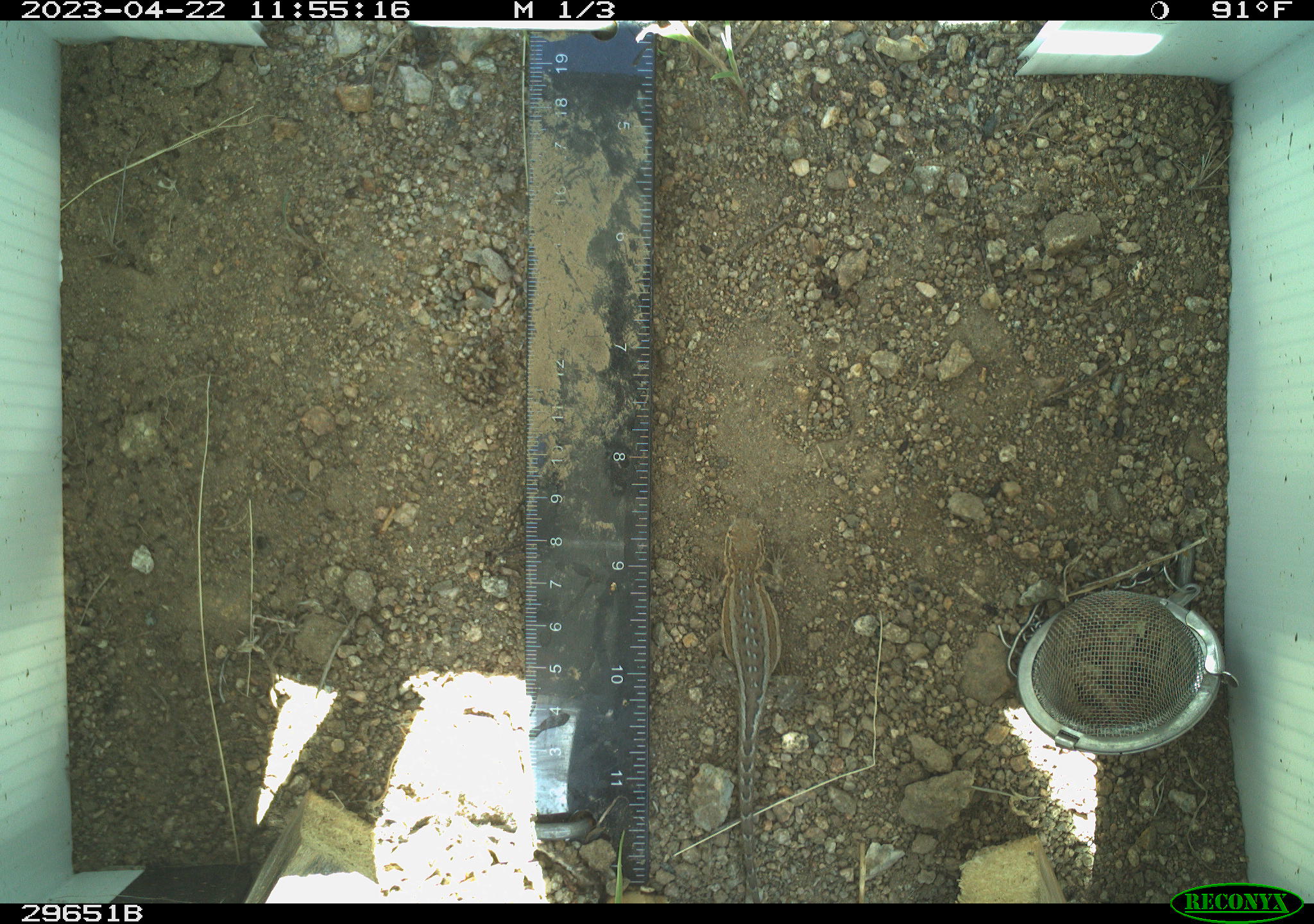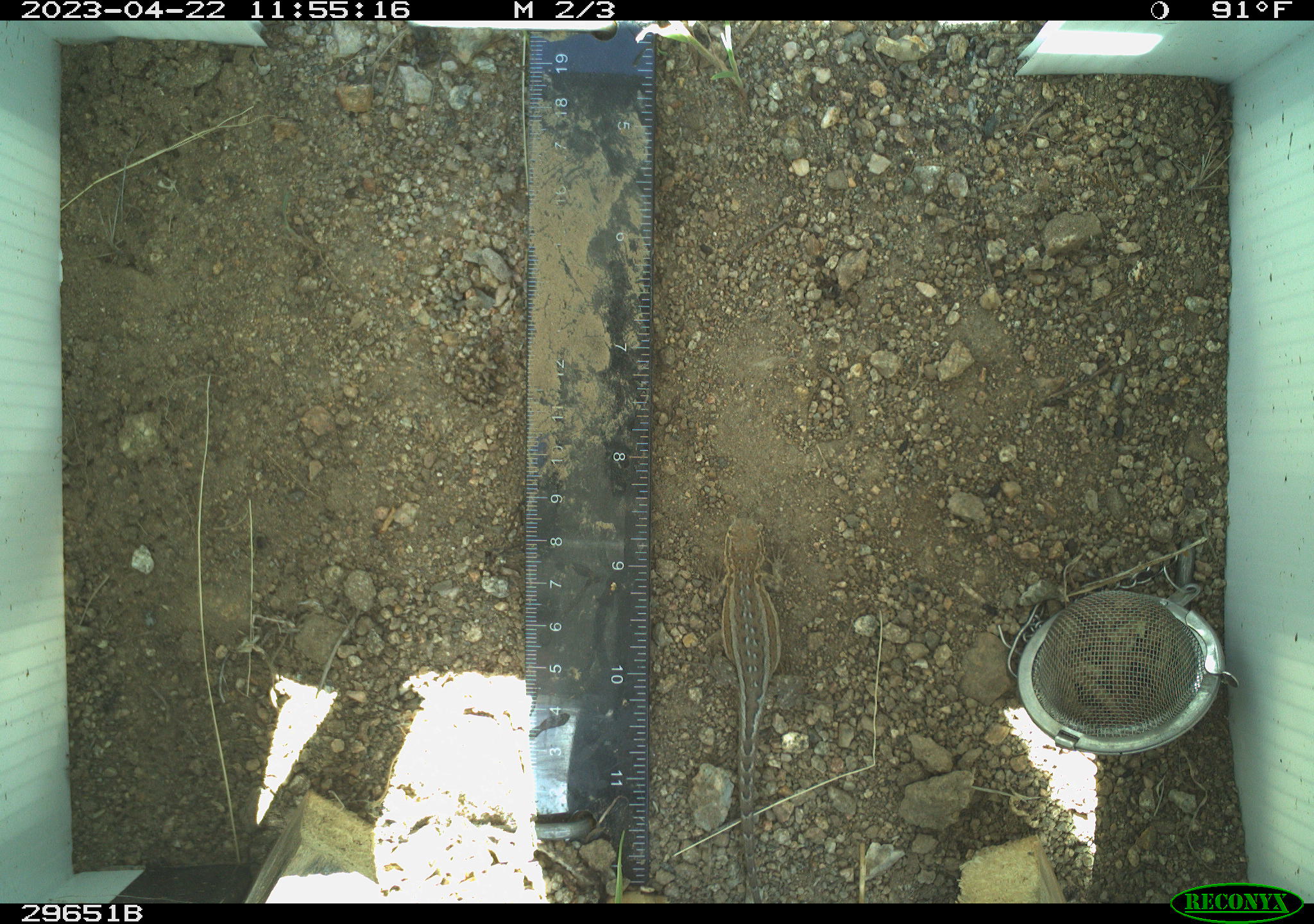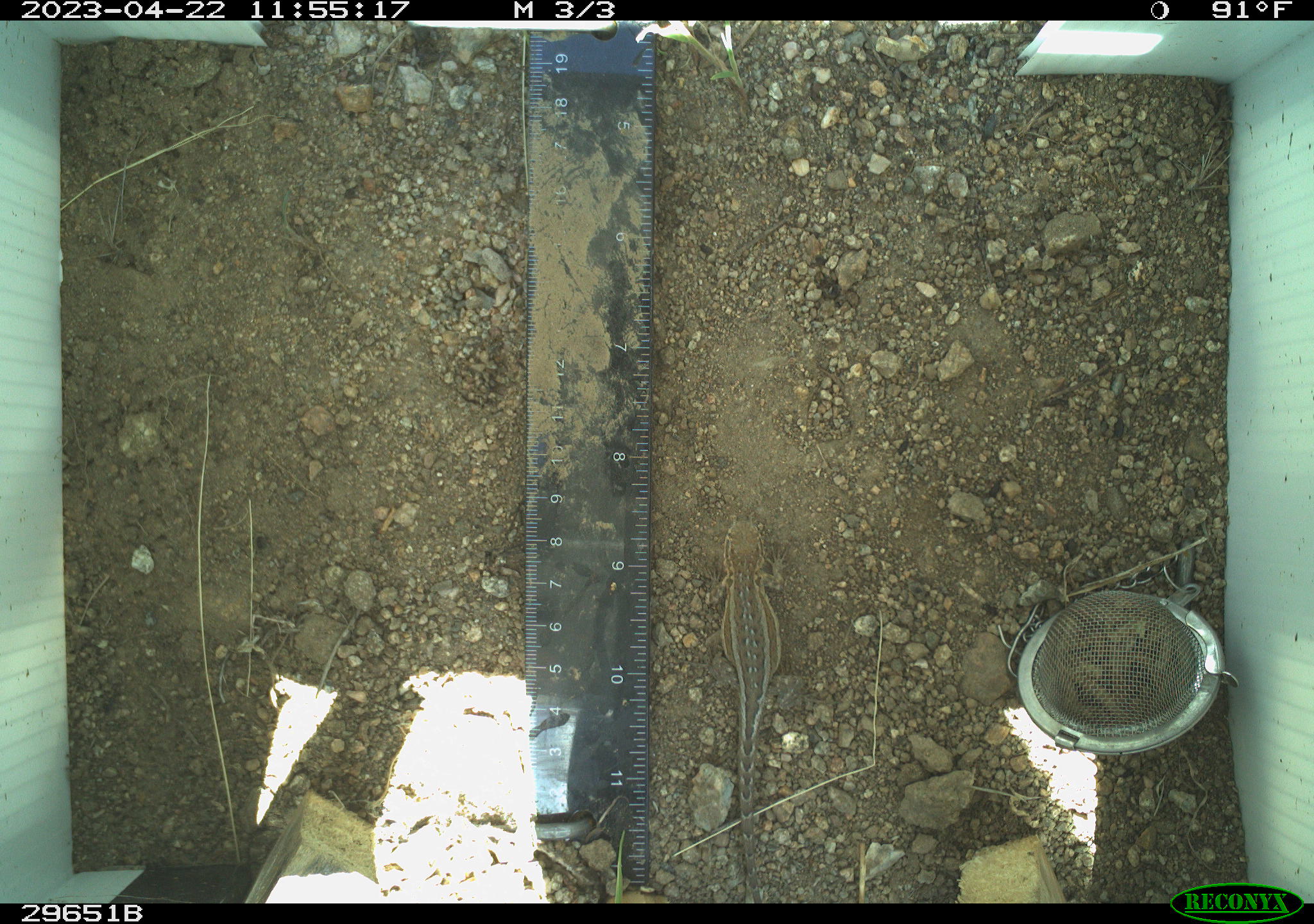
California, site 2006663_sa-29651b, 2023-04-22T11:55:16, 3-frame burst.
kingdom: Animalia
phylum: Chordata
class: Reptilia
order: Squamata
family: Phrynosomatidae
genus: Uta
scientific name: Uta stansburiana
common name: common side-blotched lizard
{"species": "common side-blotched lizard (Uta stansburiana)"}